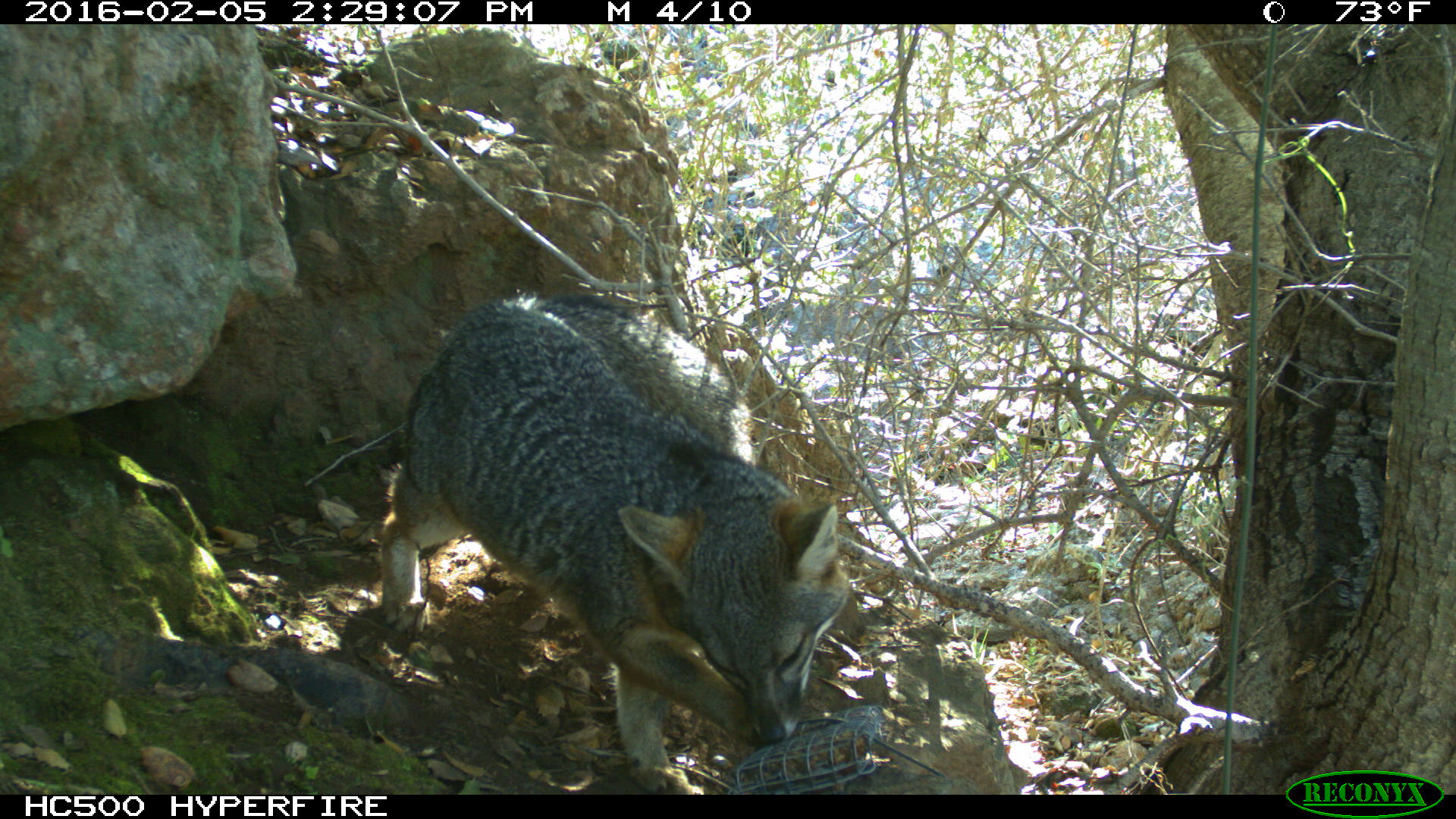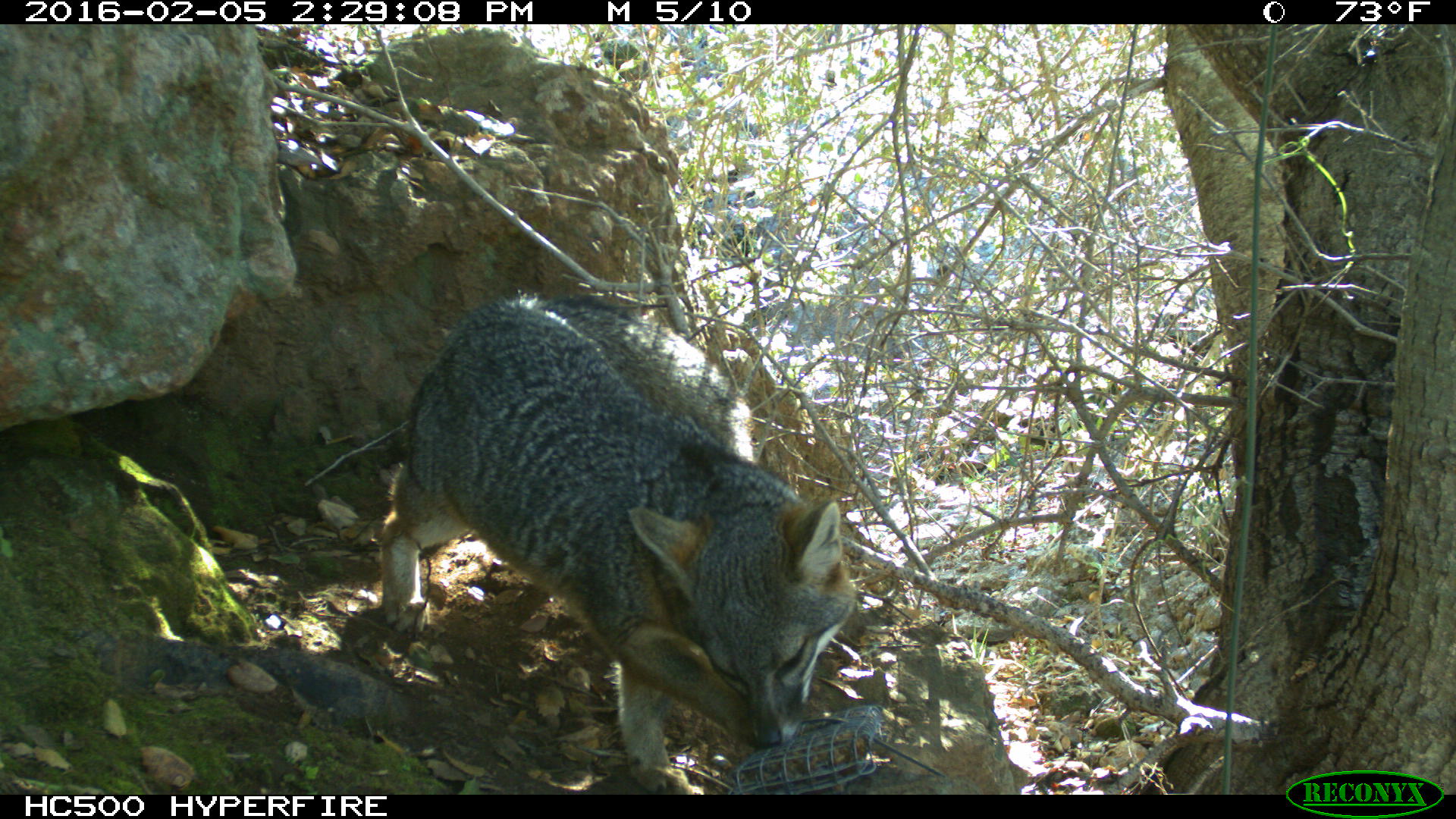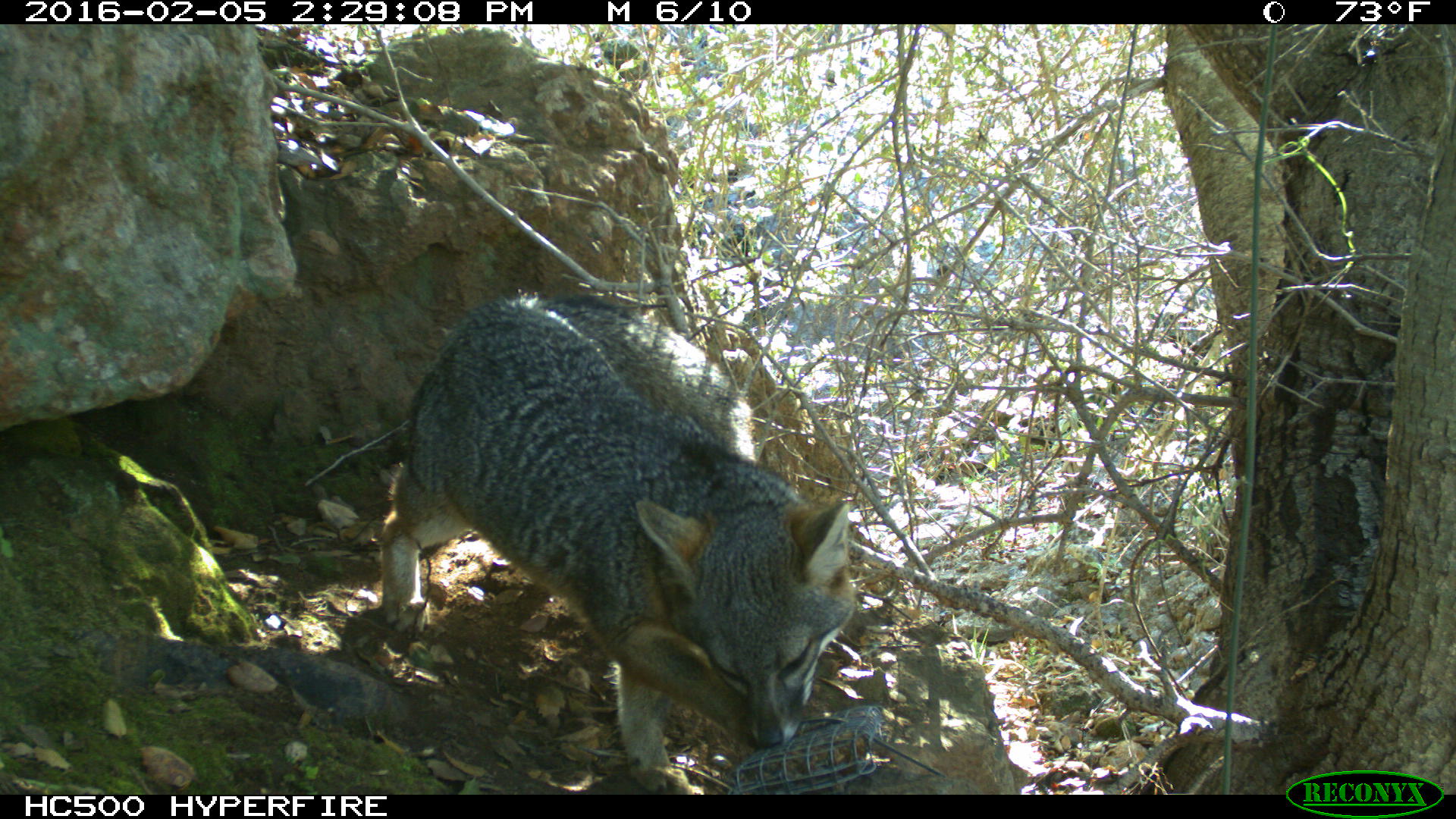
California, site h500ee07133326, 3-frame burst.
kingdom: Animalia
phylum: Chordata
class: Mammalia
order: Carnivora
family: Canidae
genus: Urocyon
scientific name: Urocyon littoralis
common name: island fox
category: fox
Fox (island fox) (Urocyon littoralis).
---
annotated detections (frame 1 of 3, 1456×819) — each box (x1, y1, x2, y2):
fox: (378, 290, 850, 793)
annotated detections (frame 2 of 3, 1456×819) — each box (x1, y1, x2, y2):
fox: (381, 290, 855, 790)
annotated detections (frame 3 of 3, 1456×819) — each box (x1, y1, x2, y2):
fox: (383, 290, 855, 794)